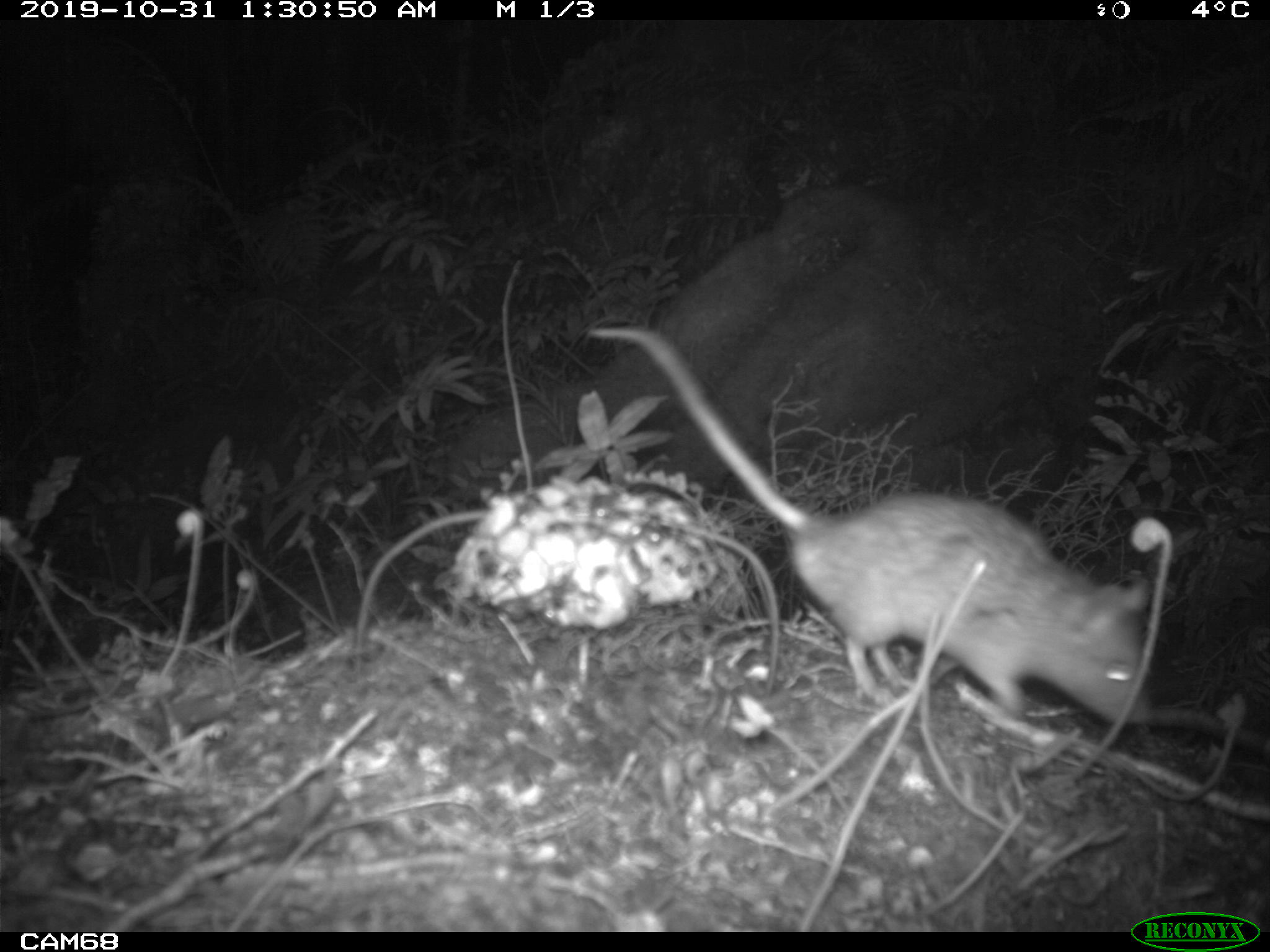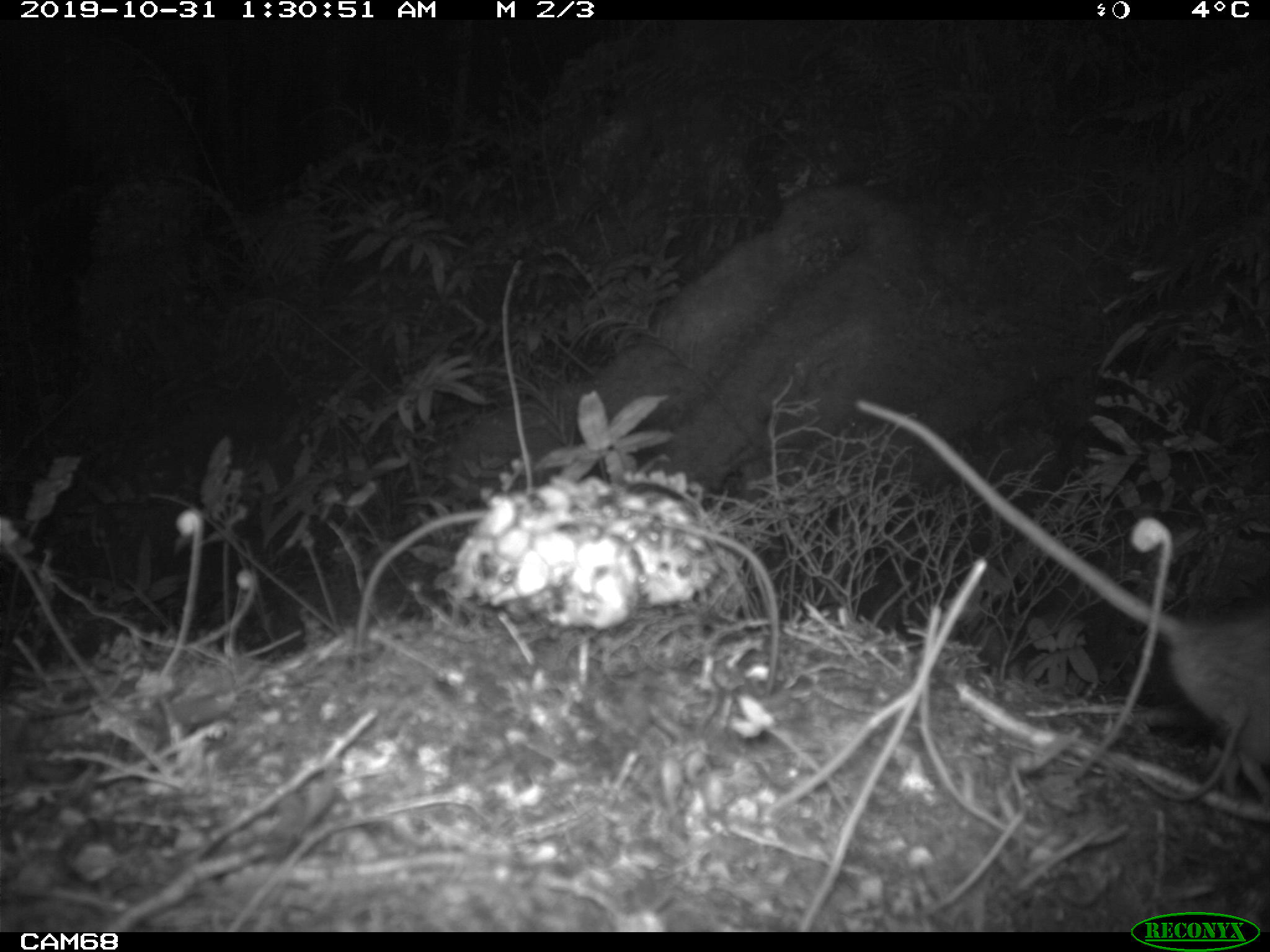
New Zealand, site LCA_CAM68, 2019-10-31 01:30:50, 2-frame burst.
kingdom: Animalia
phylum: Chordata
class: Mammalia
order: Rodentia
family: Muridae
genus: Rattus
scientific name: Rattus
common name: rat